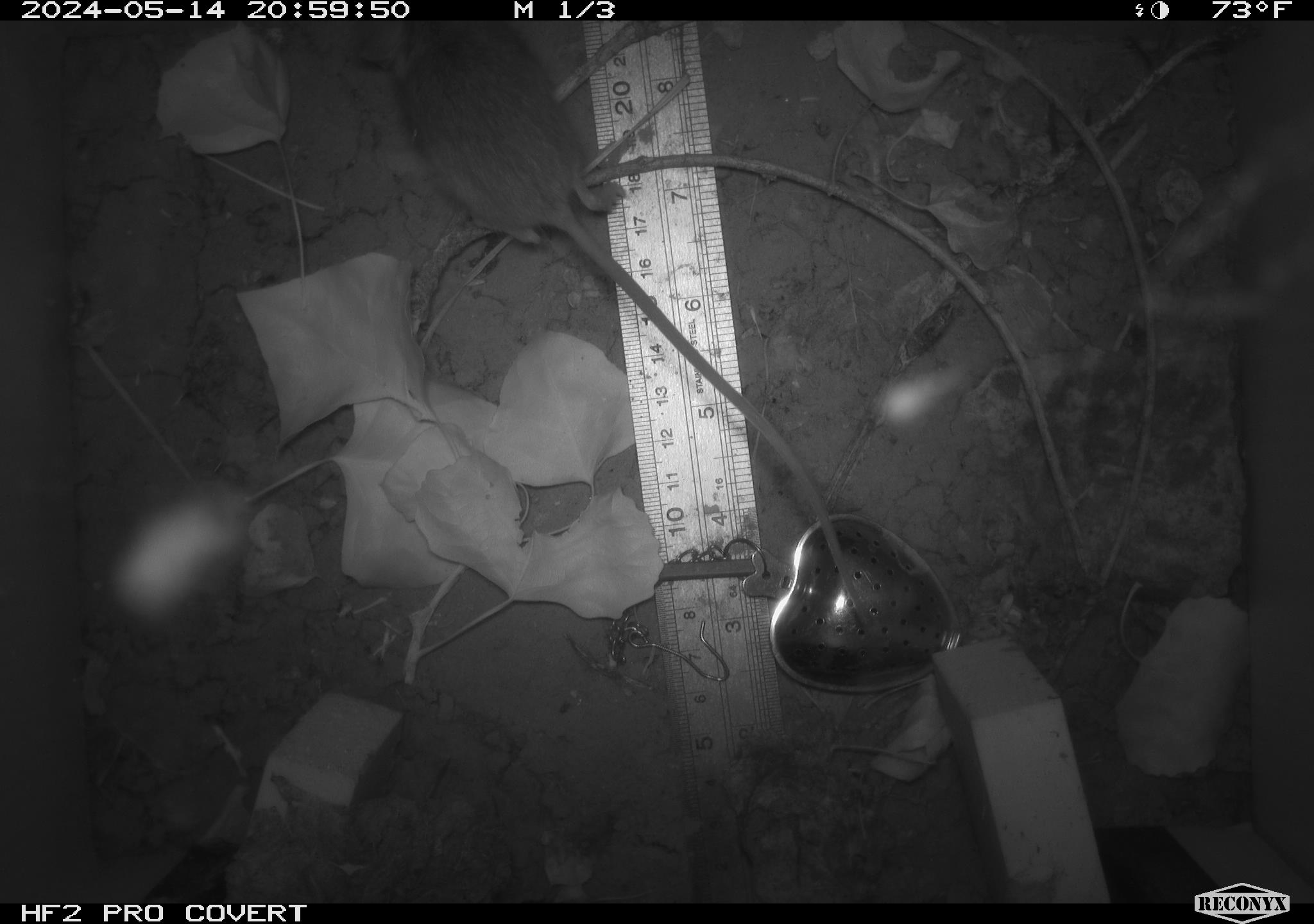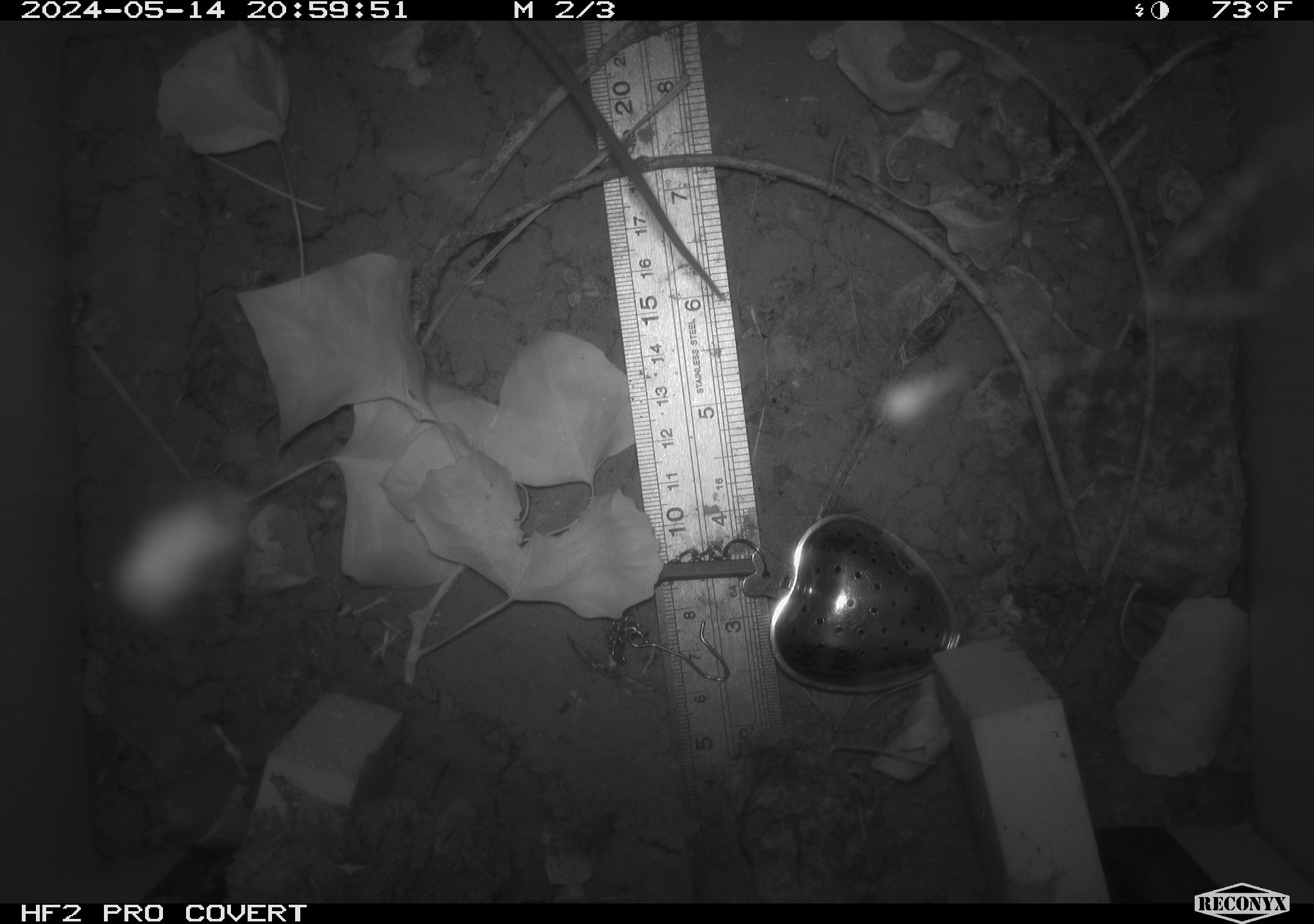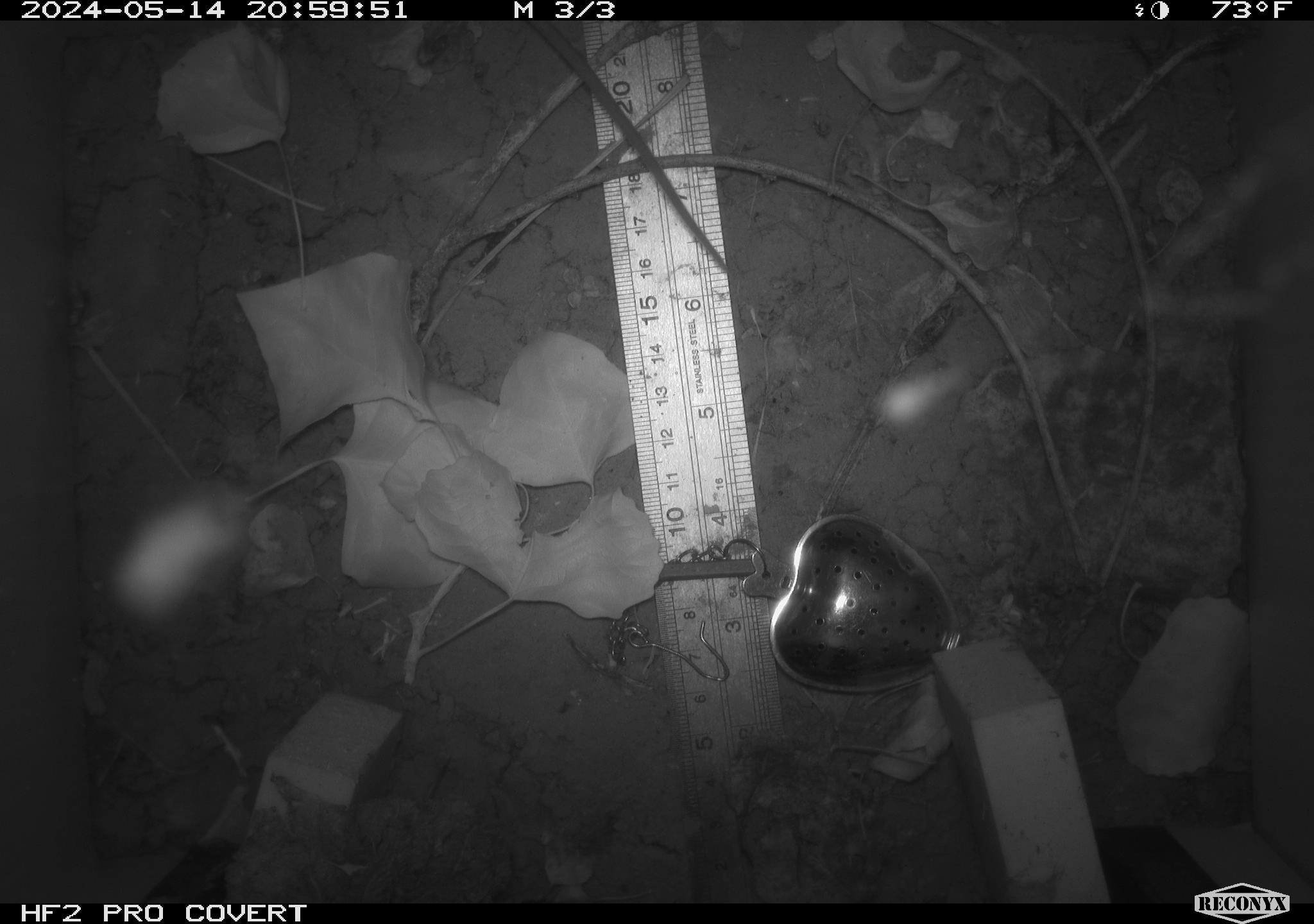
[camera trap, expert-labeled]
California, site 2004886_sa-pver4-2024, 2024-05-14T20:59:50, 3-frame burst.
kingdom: Animalia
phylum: Chordata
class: Mammalia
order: Rodentia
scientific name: Rodentia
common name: mouse species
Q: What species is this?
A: Mouse species (Rodentia).